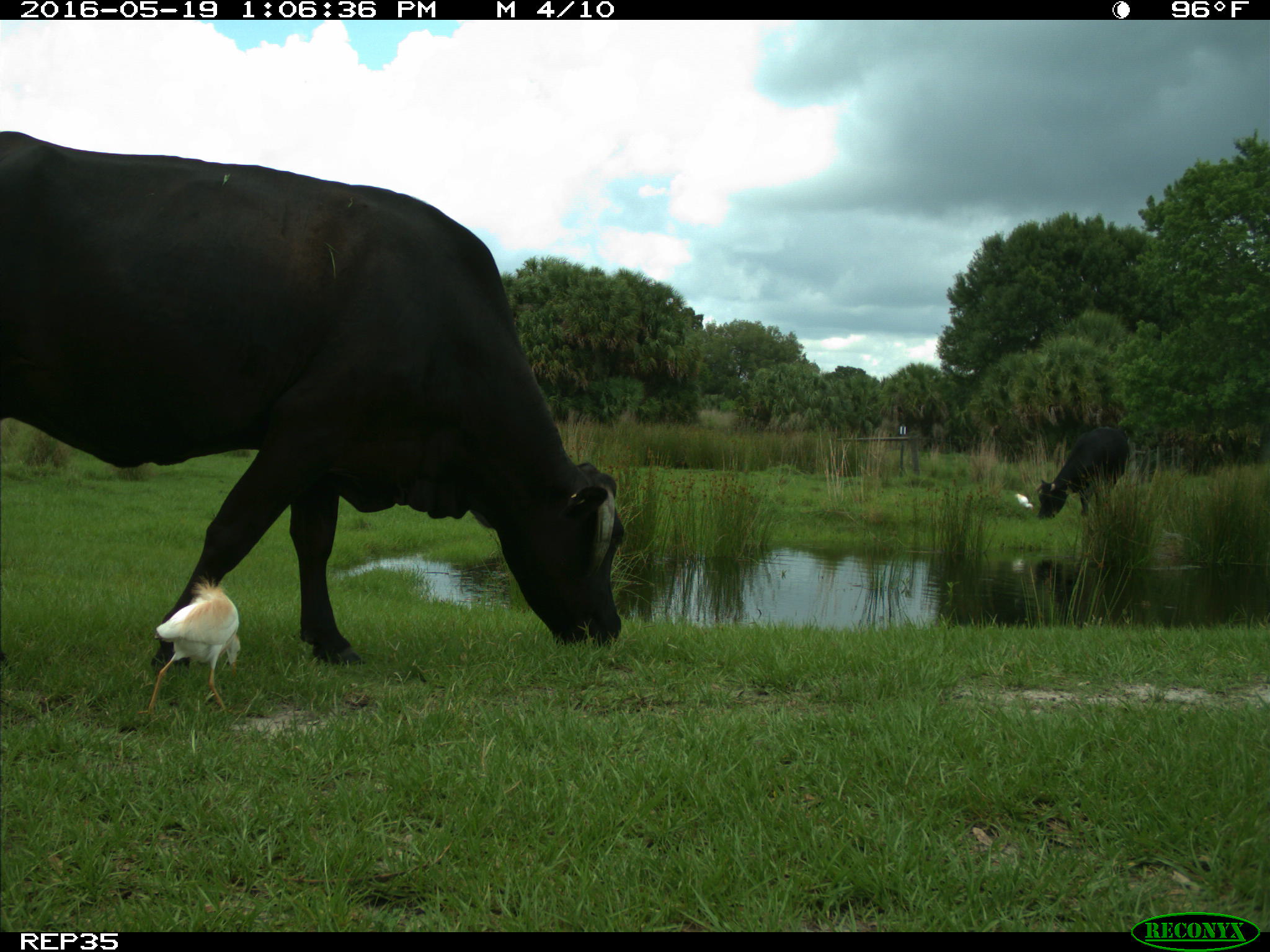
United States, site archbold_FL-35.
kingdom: Animalia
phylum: Chordata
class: Mammalia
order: Artiodactyla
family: Bovidae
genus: Bos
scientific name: Bos taurus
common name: domestic cow